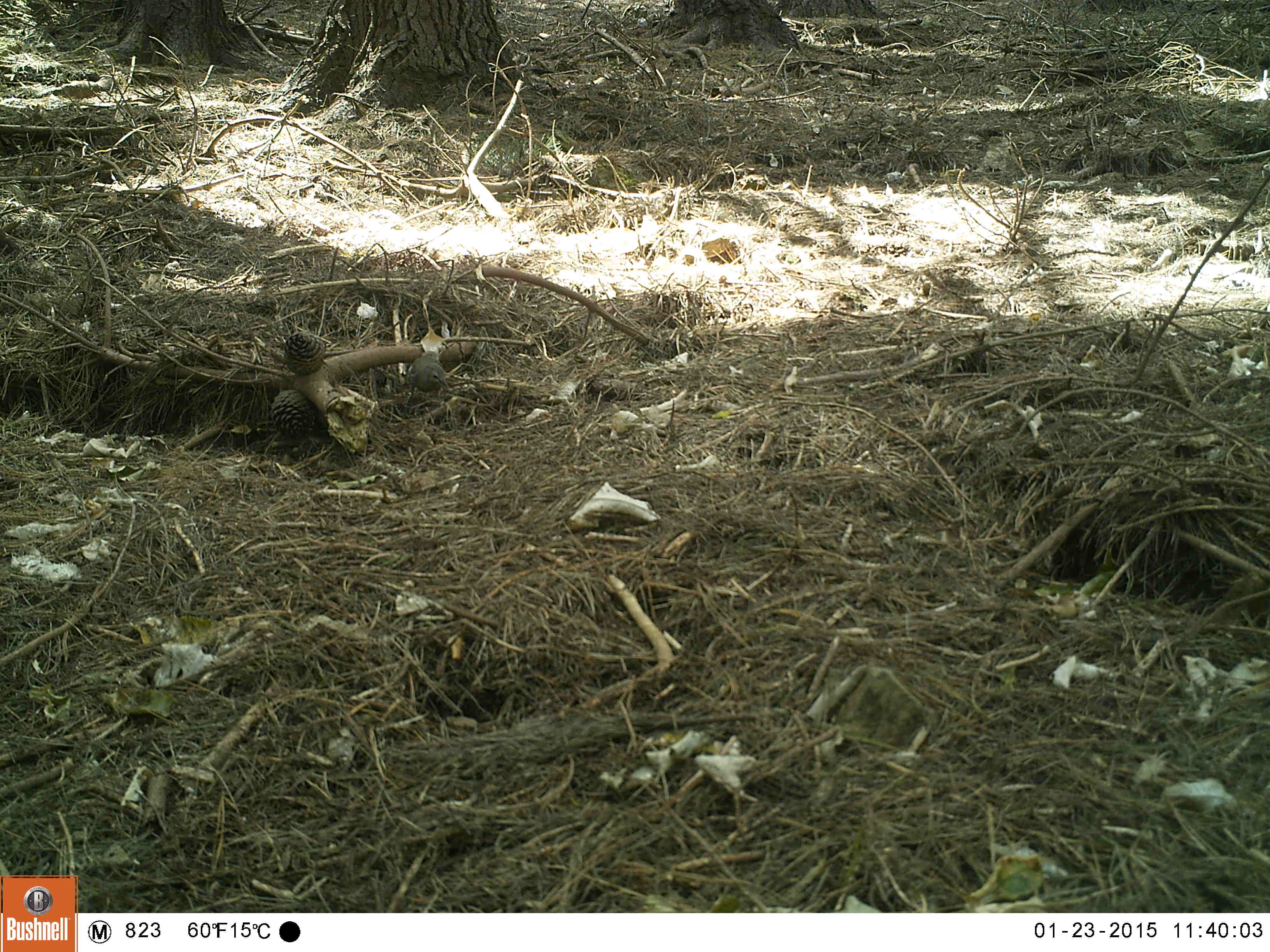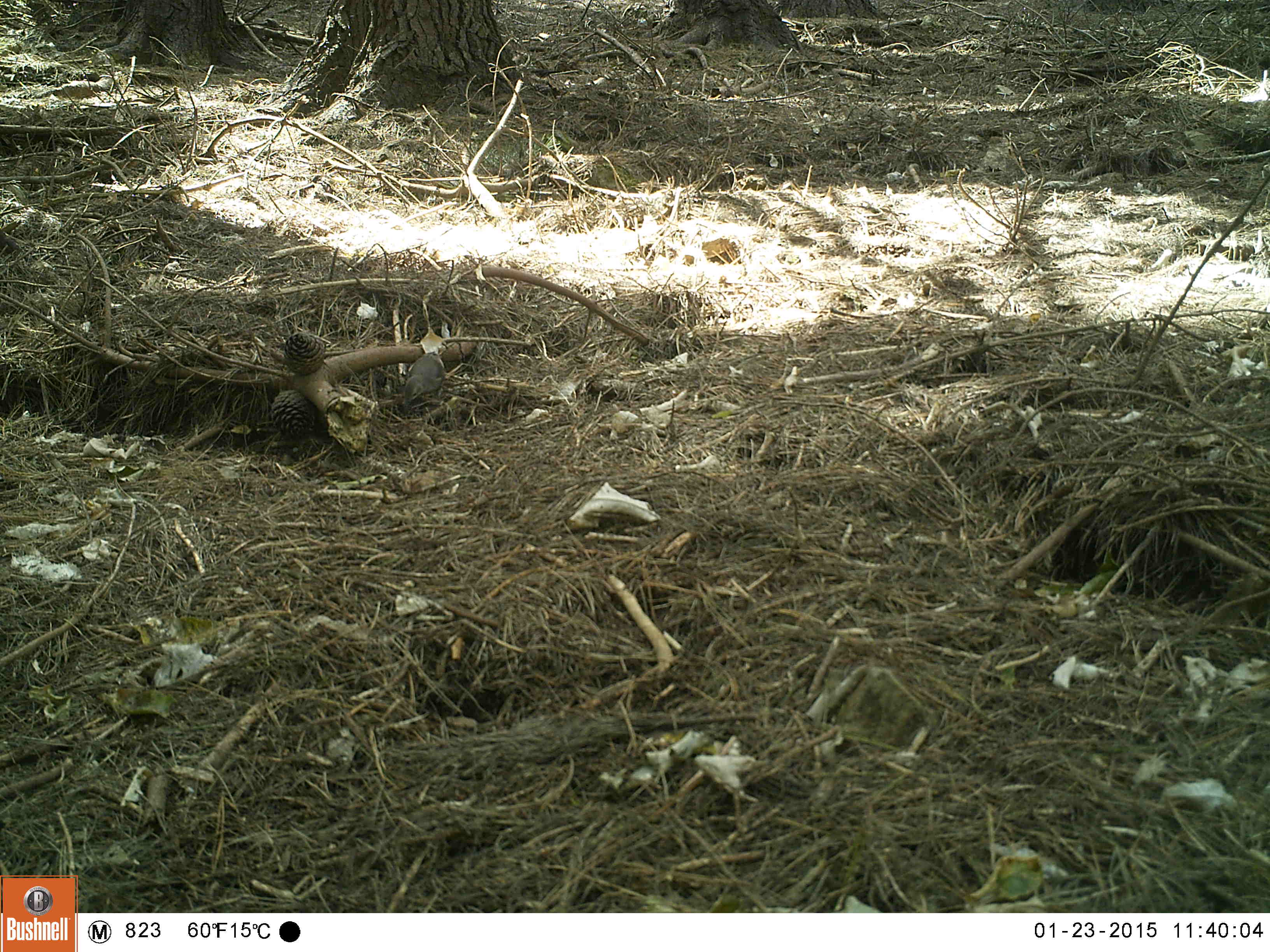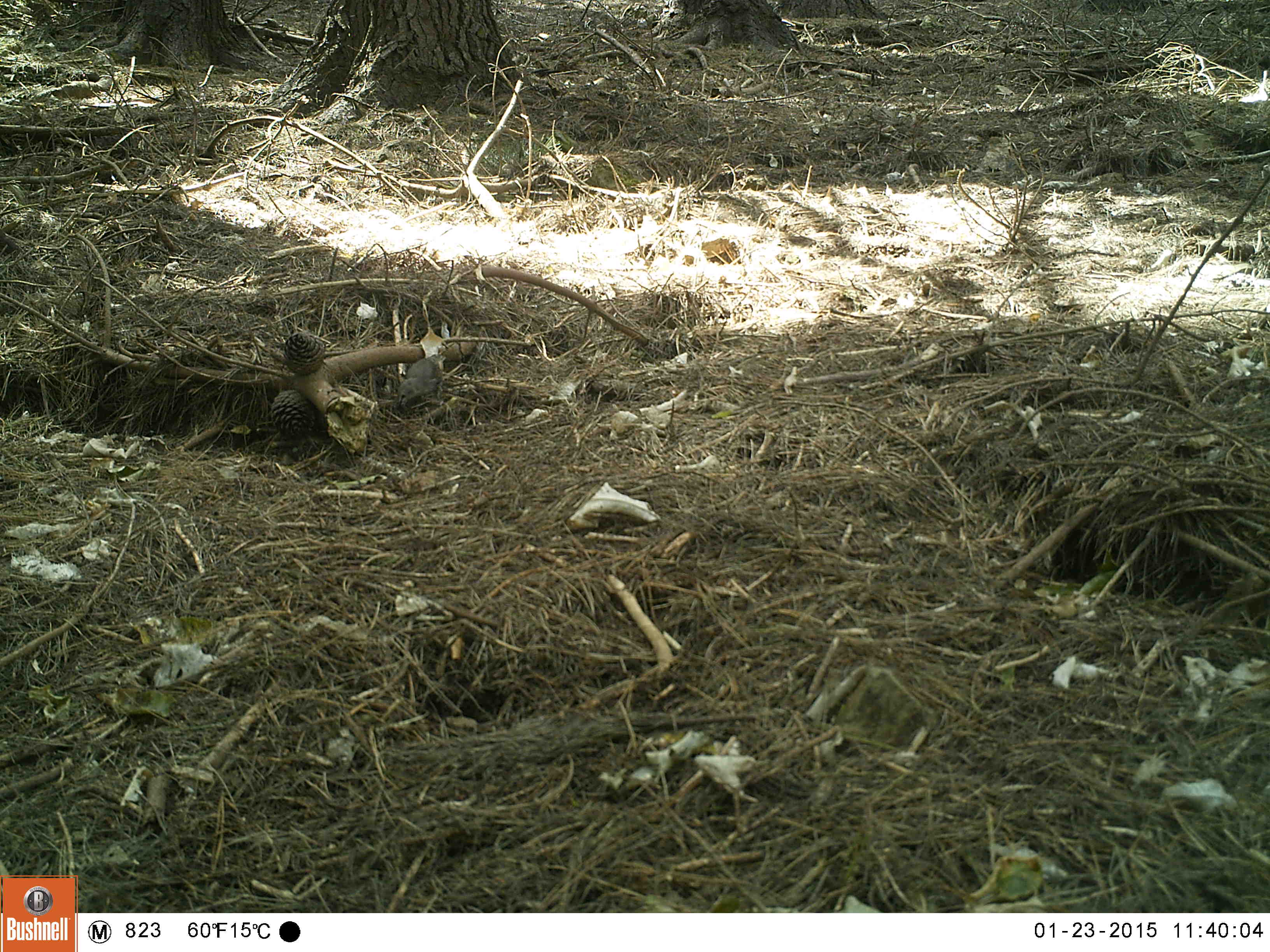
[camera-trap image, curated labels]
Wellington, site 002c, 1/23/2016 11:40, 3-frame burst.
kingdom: Animalia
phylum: Chordata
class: Aves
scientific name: Aves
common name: bird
Bird (Aves).